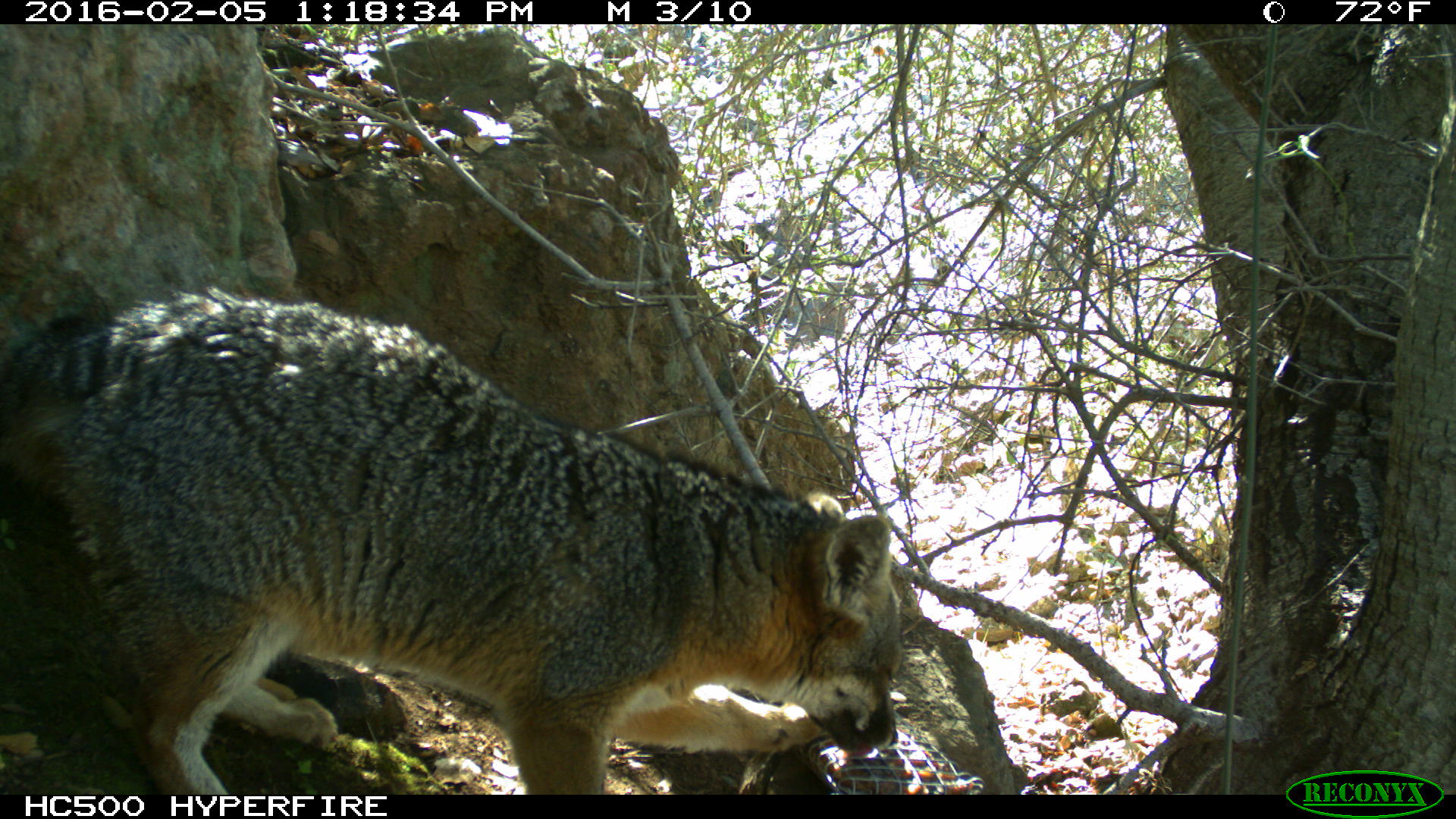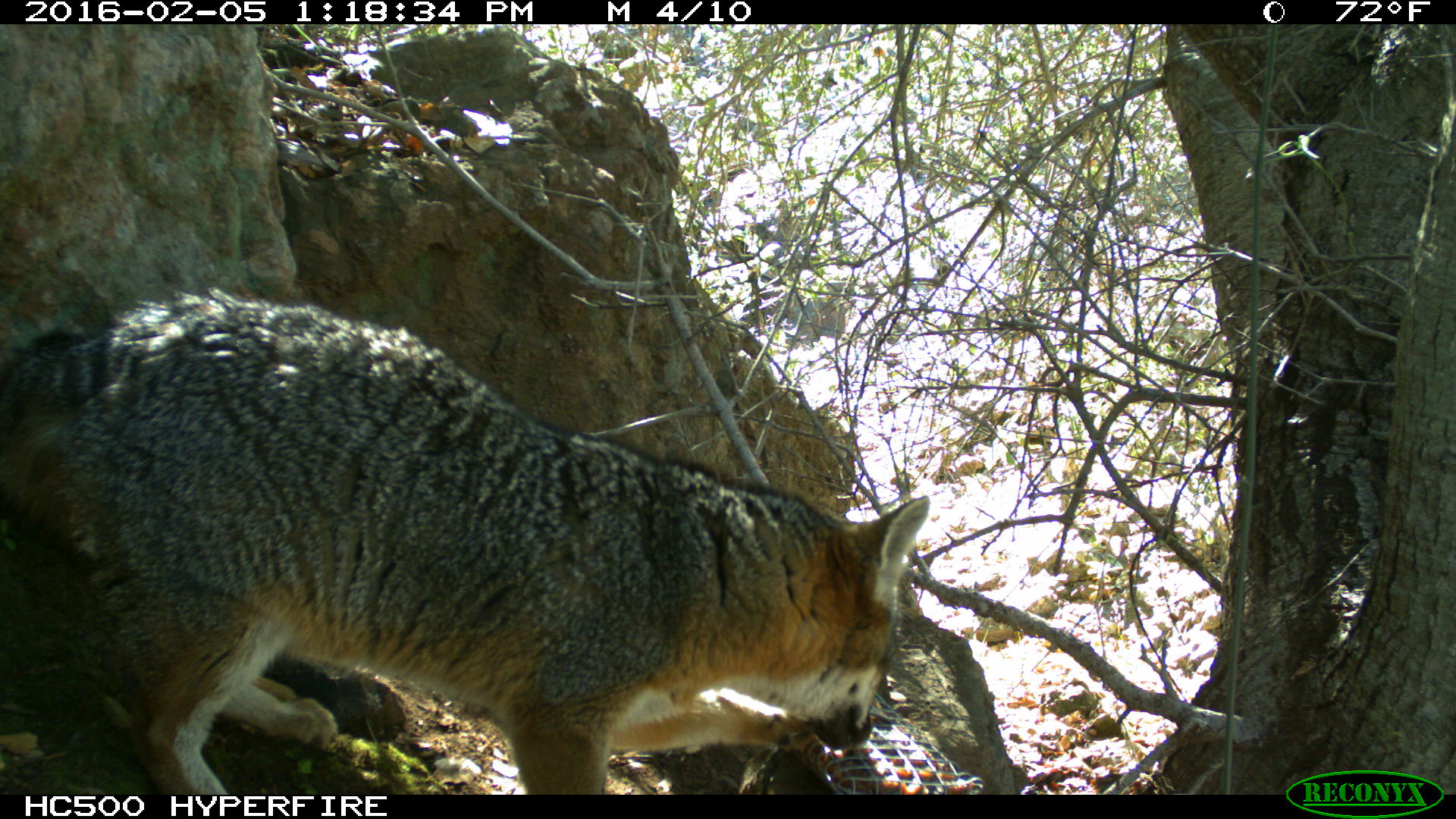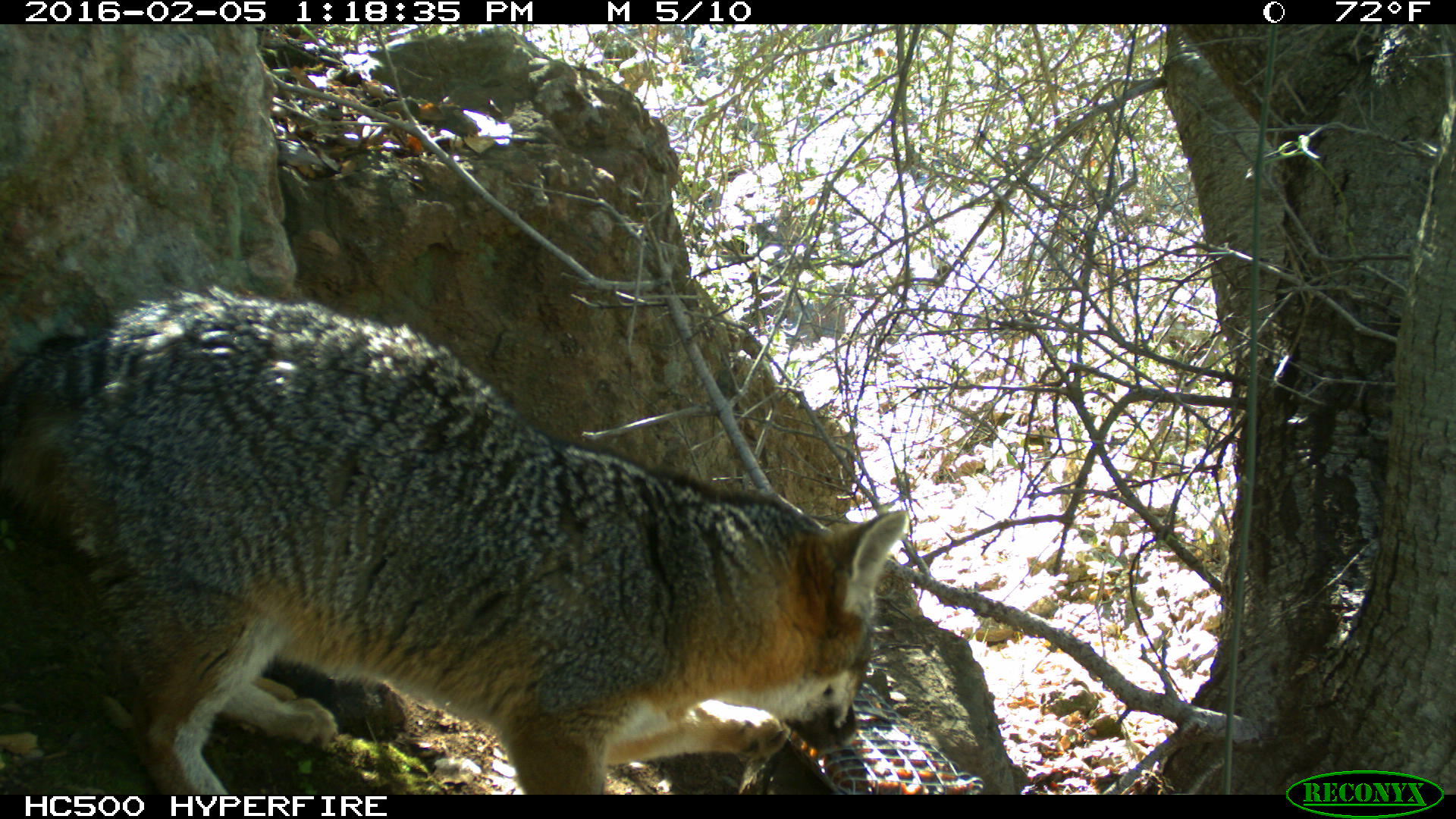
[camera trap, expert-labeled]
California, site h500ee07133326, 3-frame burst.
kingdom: Animalia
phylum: Chordata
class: Mammalia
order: Carnivora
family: Canidae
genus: Urocyon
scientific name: Urocyon littoralis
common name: island fox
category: fox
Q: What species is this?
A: Fox (island fox) (Urocyon littoralis).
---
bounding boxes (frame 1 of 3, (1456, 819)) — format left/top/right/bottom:
fox: 0/275/902/794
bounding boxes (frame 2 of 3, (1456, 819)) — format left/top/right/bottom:
fox: 0/288/928/794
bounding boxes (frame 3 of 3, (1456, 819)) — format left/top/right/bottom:
fox: 0/283/908/795